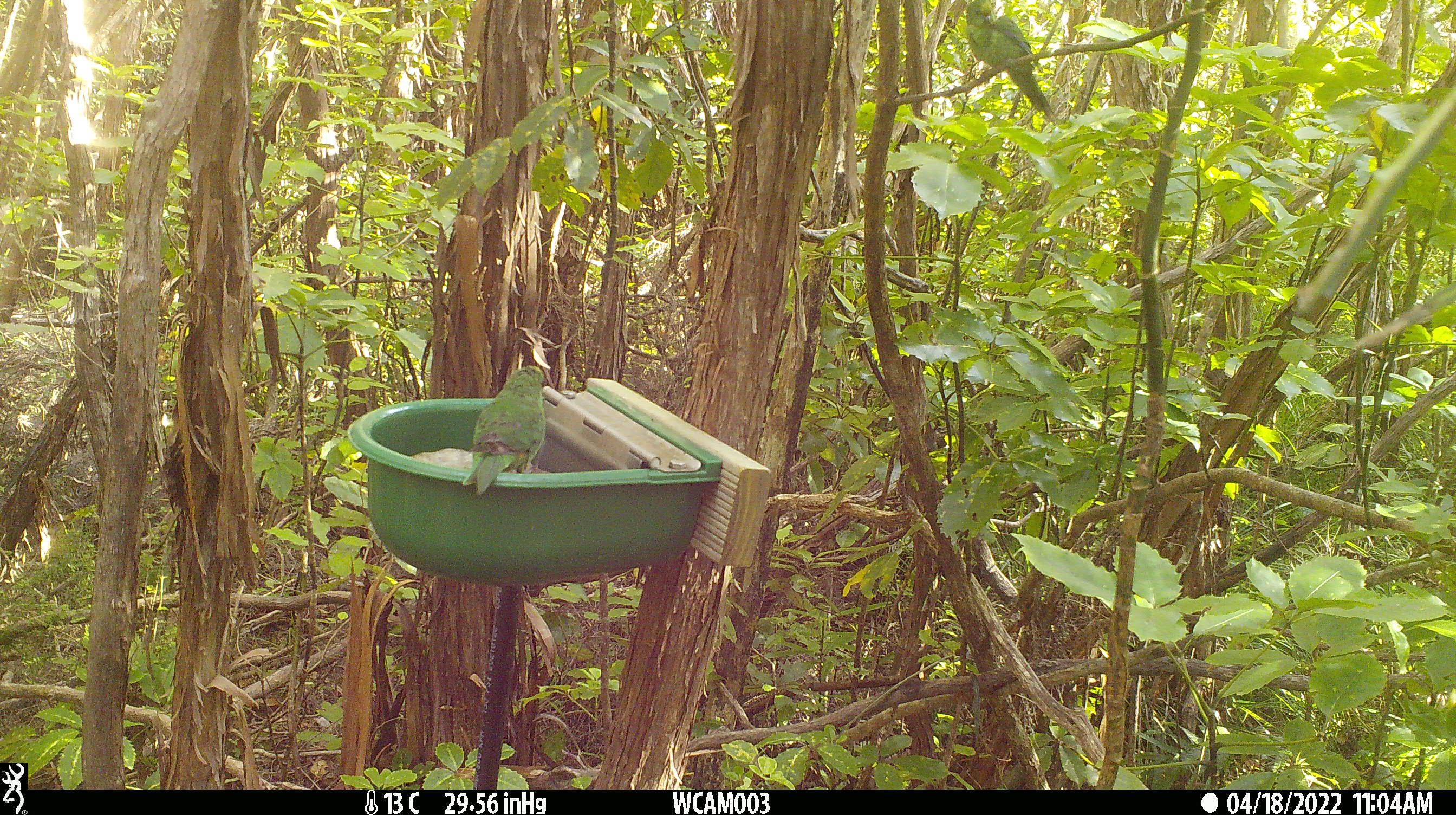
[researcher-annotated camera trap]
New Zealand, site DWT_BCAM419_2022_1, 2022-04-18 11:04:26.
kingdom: Animalia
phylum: Chordata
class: Aves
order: Psittaciformes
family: Psittaculidae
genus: Cyanoramphus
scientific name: Cyanoramphus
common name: parakeet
Parakeet (Cyanoramphus).